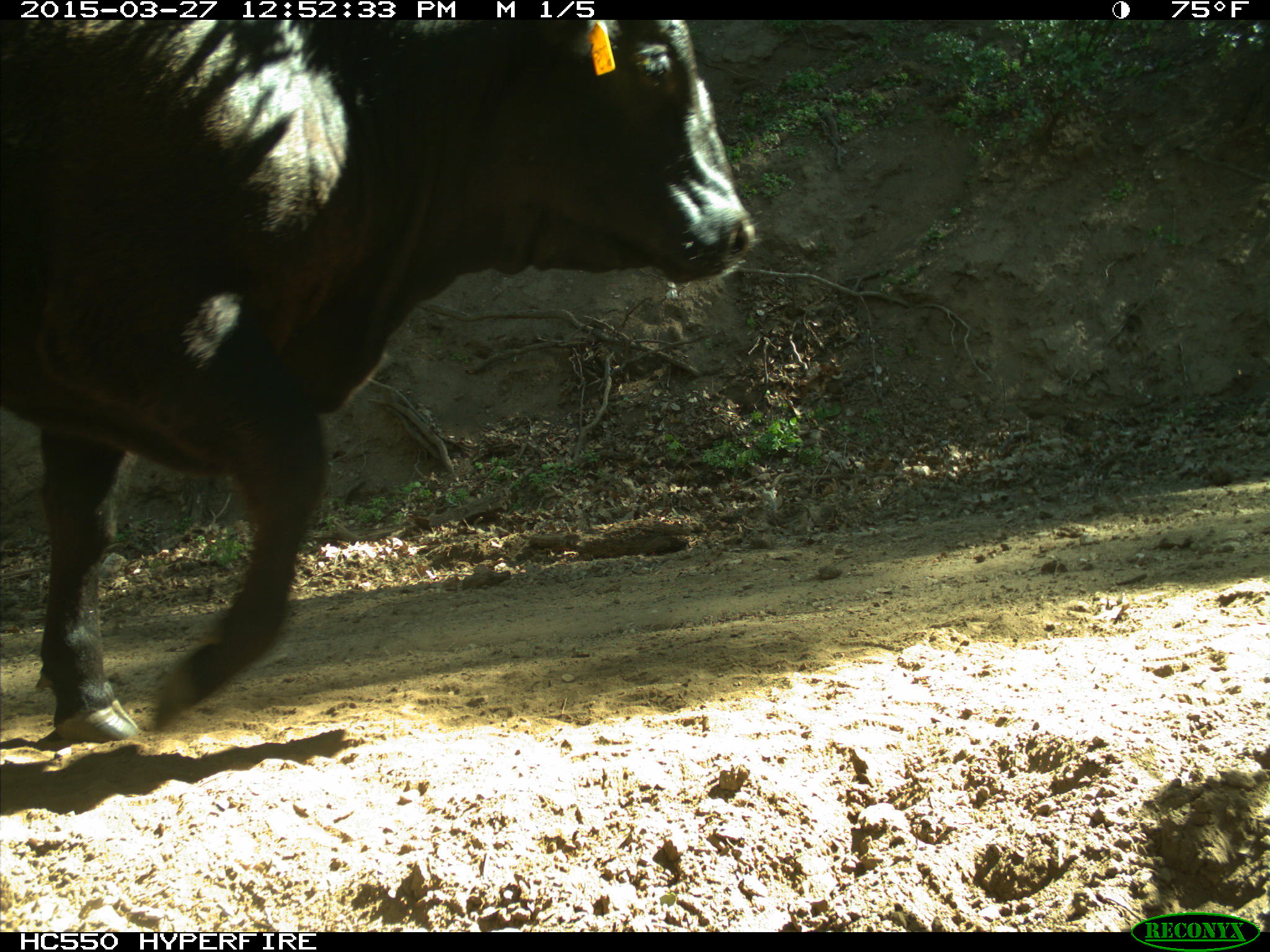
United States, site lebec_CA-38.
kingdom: Animalia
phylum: Chordata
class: Mammalia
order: Artiodactyla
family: Bovidae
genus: Bos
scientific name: Bos taurus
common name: domestic cow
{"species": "Bos taurus (domestic cow)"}